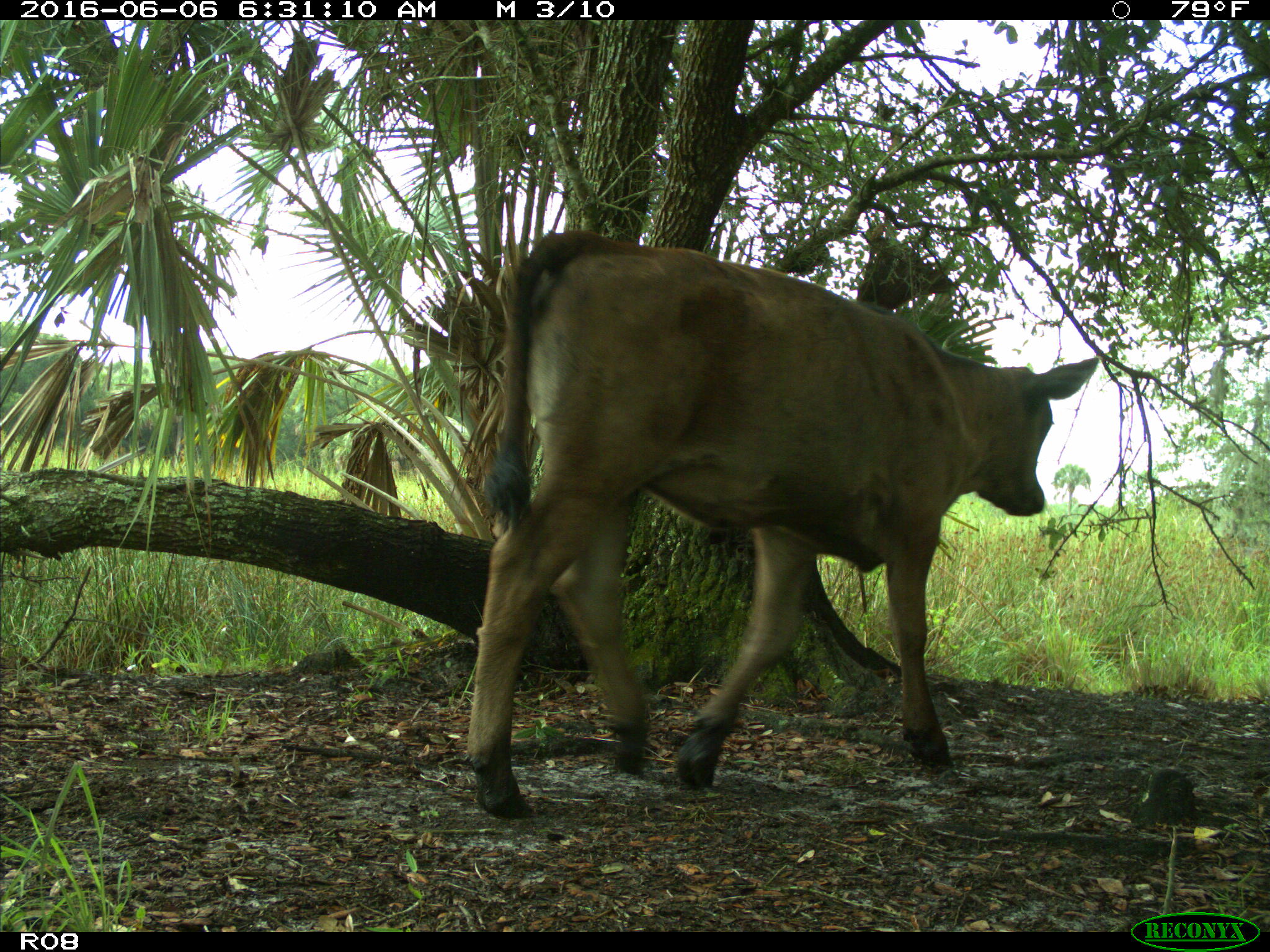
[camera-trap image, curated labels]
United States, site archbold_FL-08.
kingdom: Animalia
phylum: Chordata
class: Mammalia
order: Artiodactyla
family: Bovidae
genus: Bos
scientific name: Bos taurus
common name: domestic cow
Bos taurus (domestic cow).